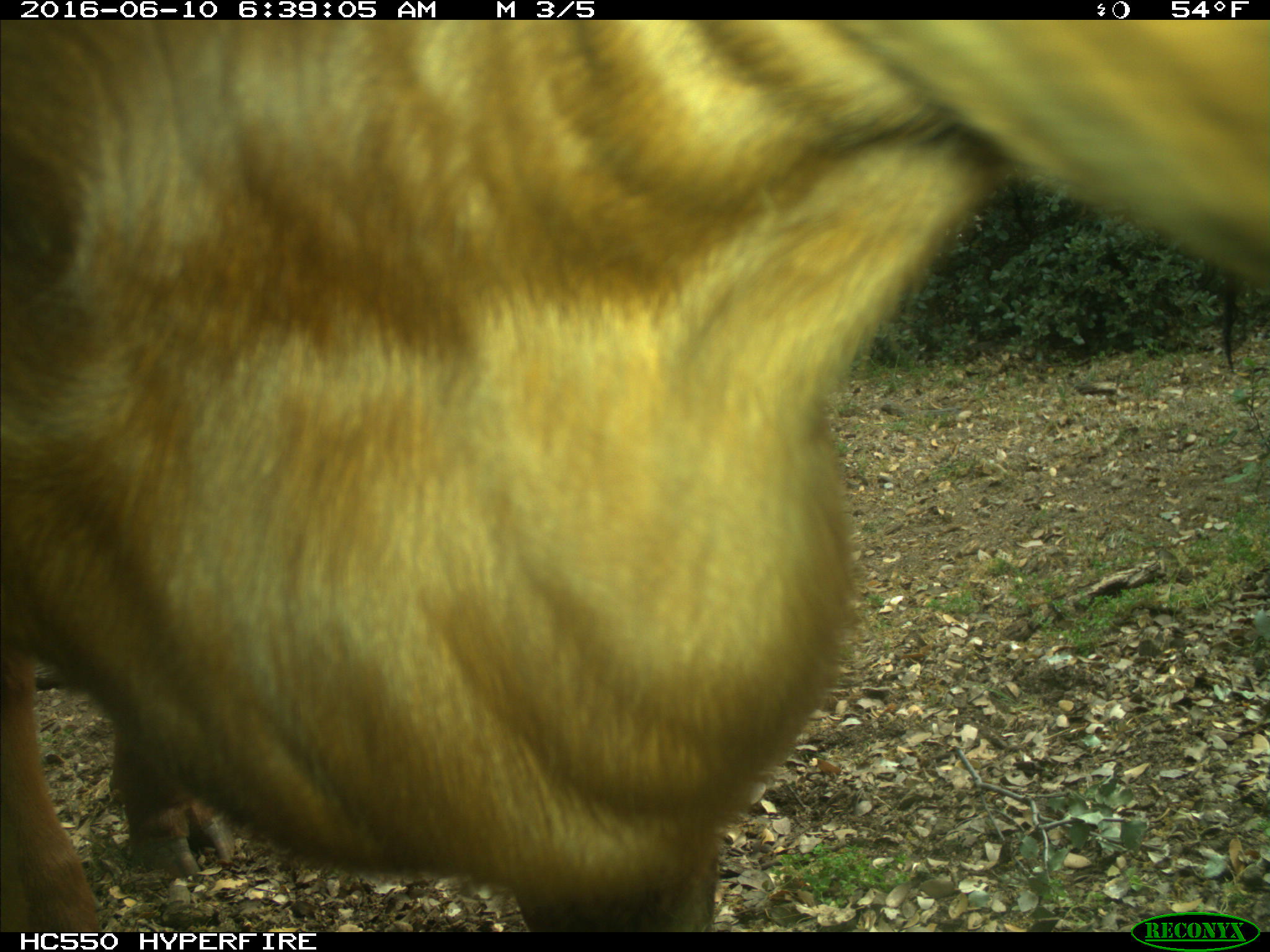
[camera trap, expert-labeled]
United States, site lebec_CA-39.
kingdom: Animalia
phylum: Chordata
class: Mammalia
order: Artiodactyla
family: Bovidae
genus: Bos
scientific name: Bos taurus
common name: domestic cow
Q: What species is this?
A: Bos taurus (domestic cow).